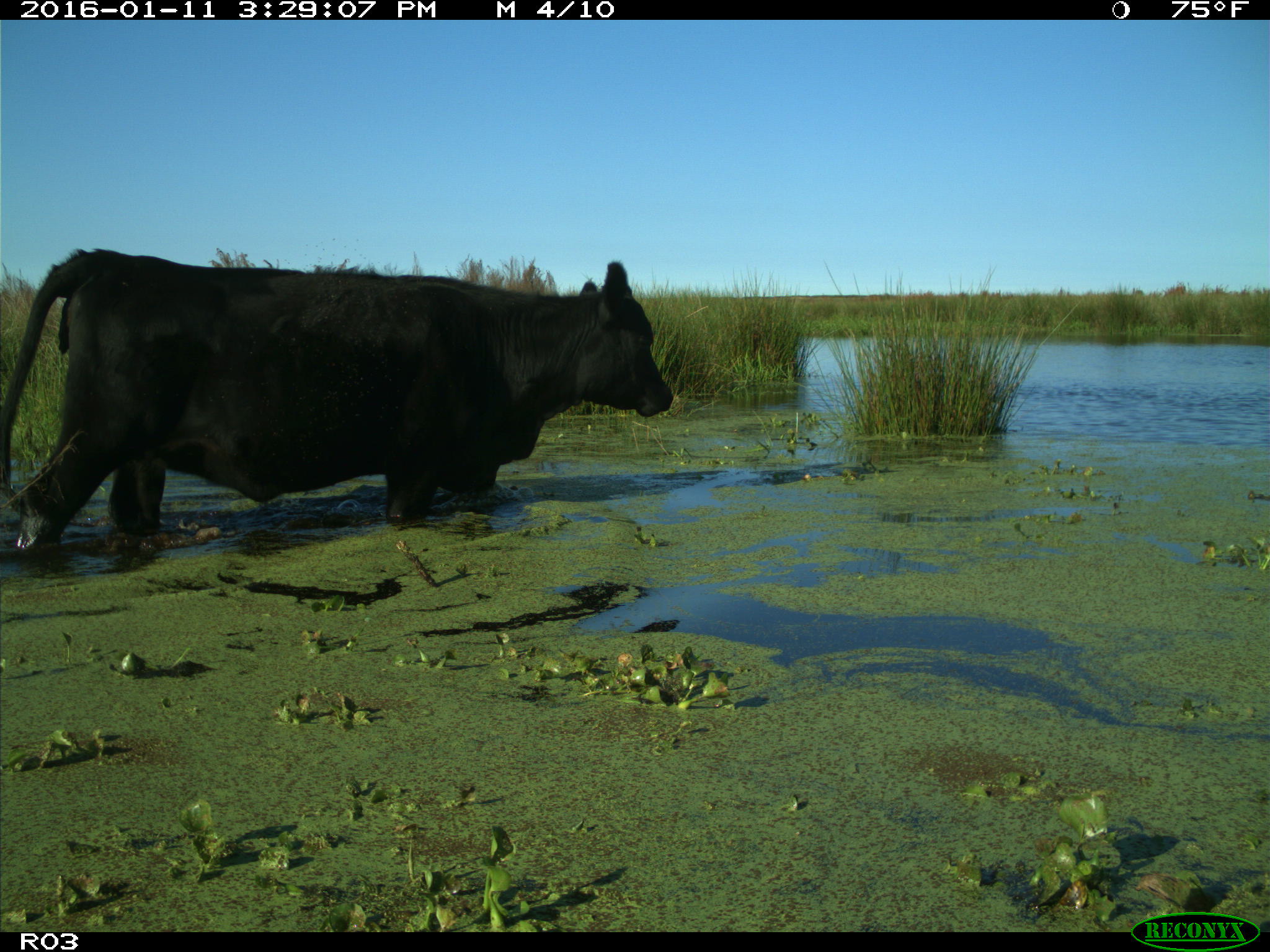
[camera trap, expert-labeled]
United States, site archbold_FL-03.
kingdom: Animalia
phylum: Chordata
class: Mammalia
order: Artiodactyla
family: Bovidae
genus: Bos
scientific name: Bos taurus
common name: domestic cow